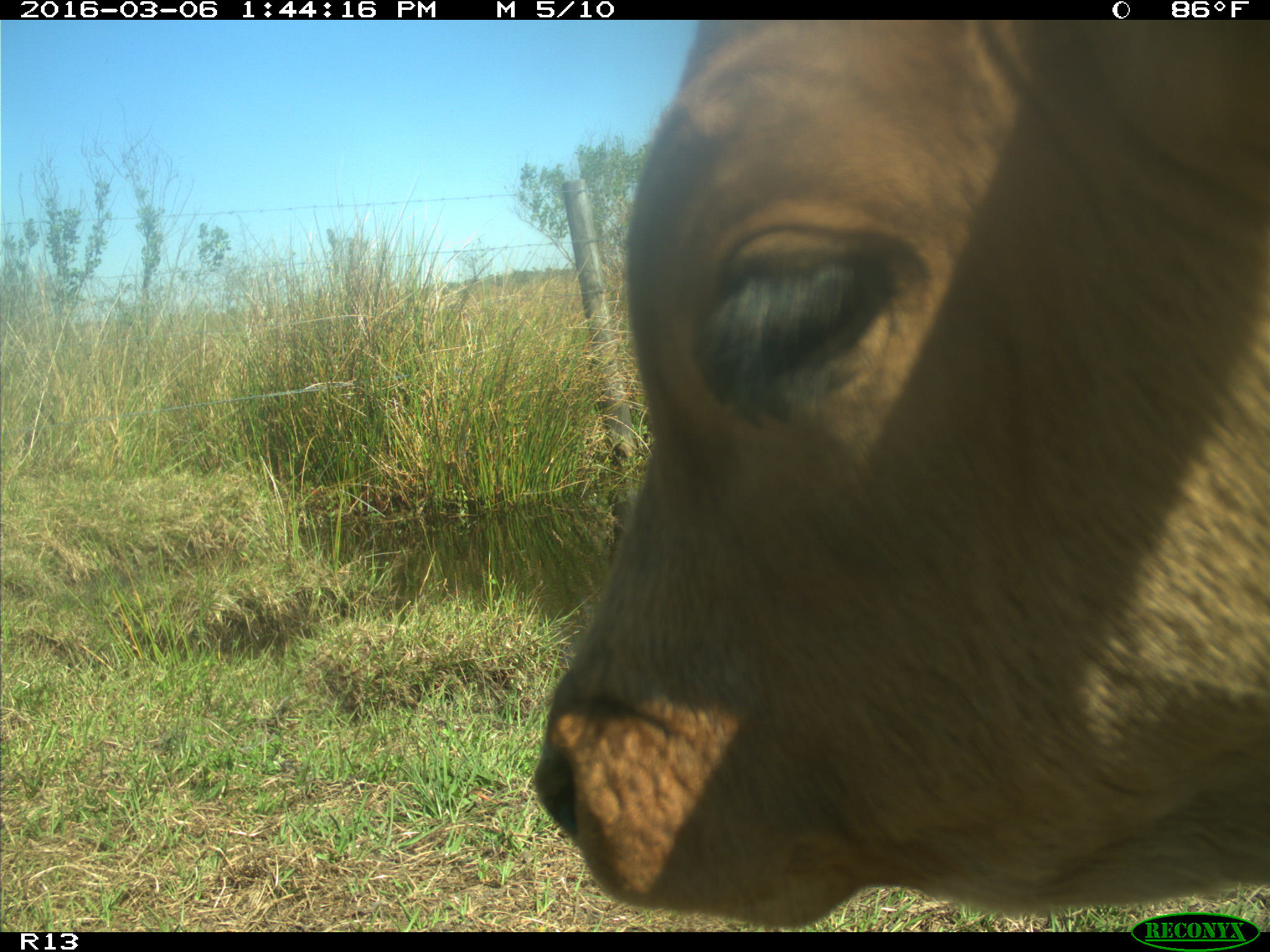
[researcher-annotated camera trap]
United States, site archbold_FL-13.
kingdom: Animalia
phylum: Chordata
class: Mammalia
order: Artiodactyla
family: Bovidae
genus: Bos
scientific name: Bos taurus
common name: domestic cow